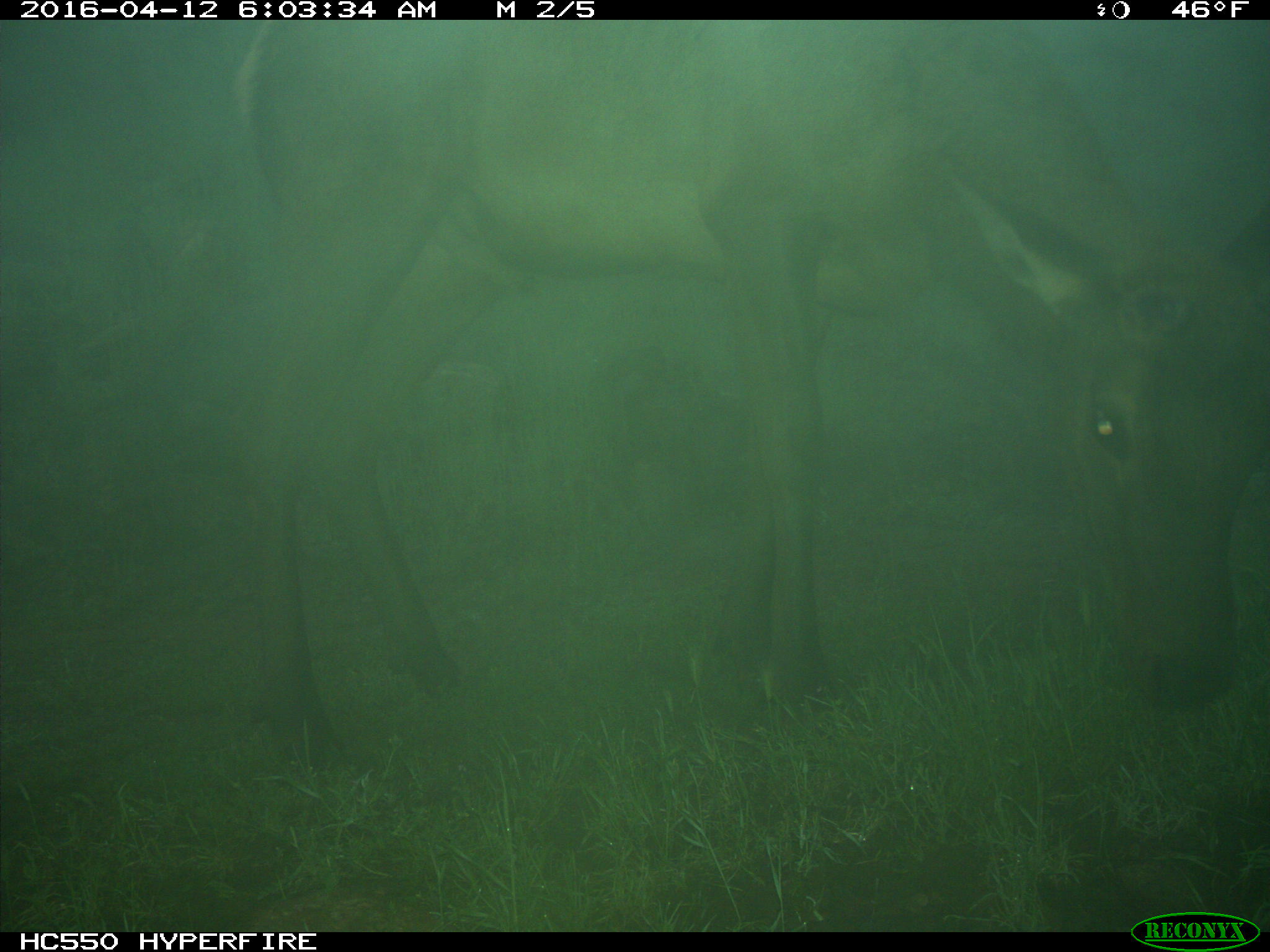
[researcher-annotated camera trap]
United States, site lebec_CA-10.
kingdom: Animalia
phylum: Chordata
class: Mammalia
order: Artiodactyla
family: Cervidae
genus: Cervus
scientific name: Cervus canadensis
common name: elk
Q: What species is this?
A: Cervus canadensis (elk).